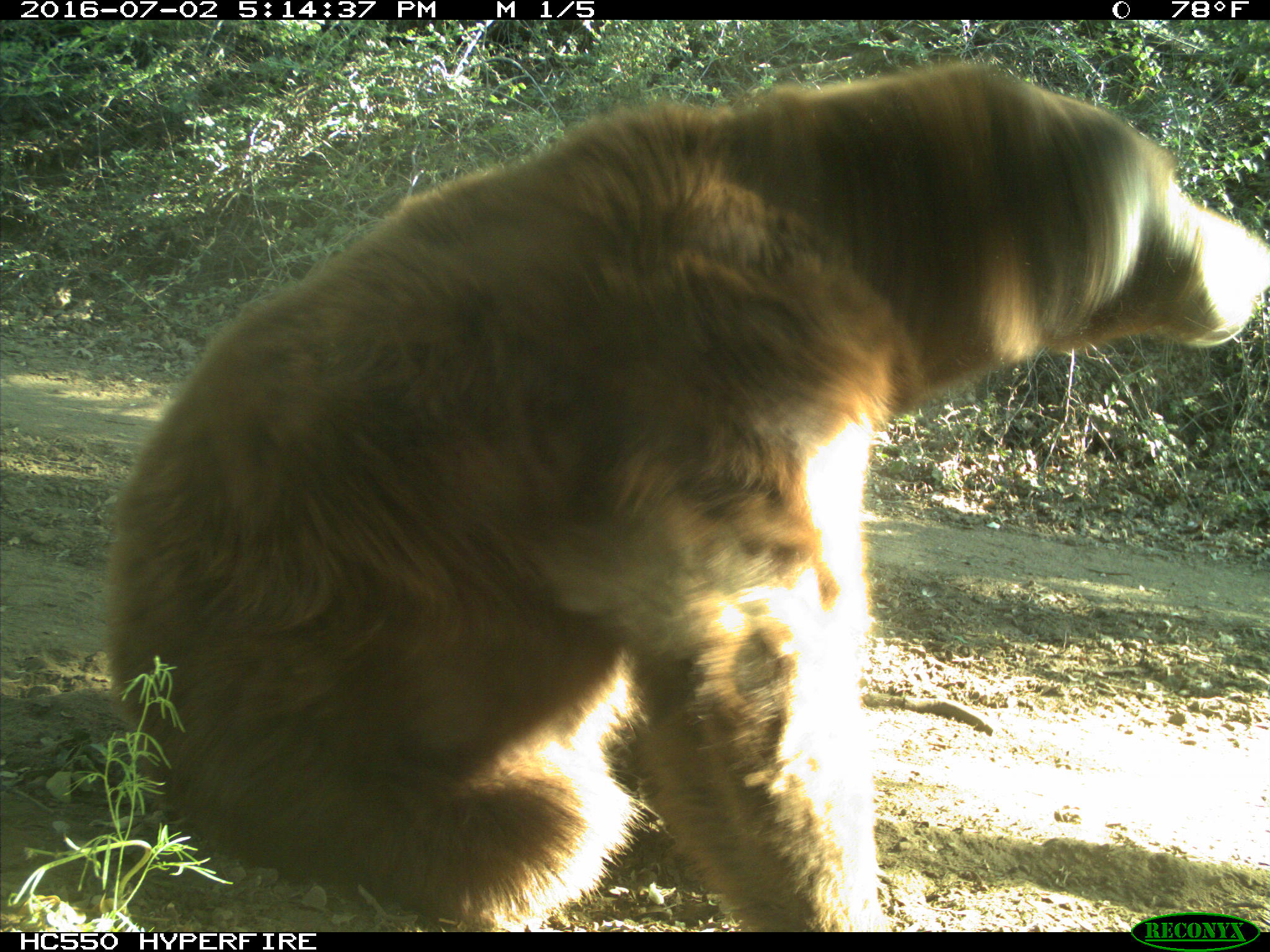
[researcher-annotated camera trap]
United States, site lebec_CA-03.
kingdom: Animalia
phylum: Chordata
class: Mammalia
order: Carnivora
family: Ursidae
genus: Ursus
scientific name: Ursus americanus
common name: american black bear